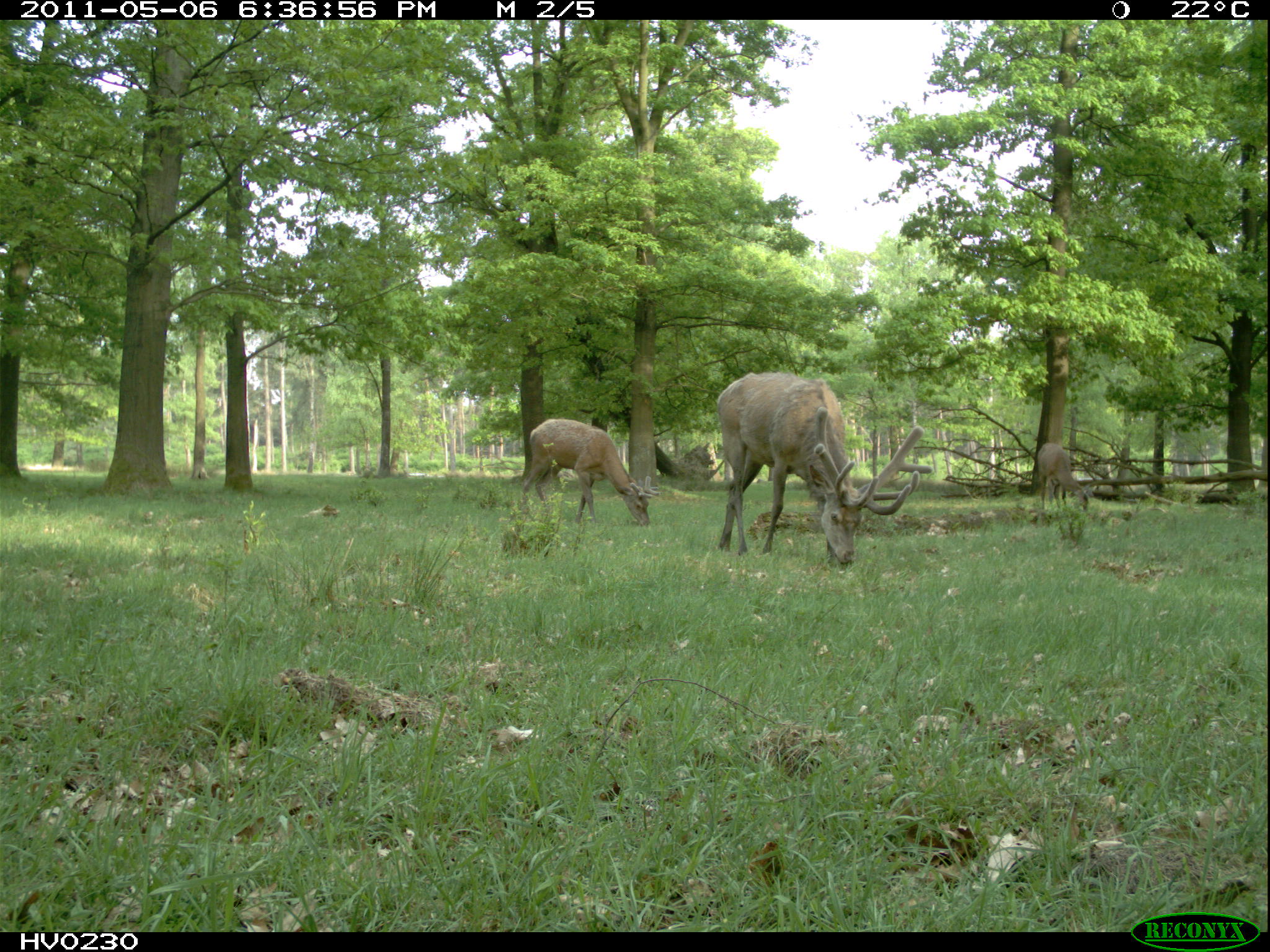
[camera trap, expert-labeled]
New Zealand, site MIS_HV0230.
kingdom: Animalia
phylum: Chordata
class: Mammalia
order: Artiodactyla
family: Cervidae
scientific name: Cervidae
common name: deer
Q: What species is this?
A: Deer (Cervidae).